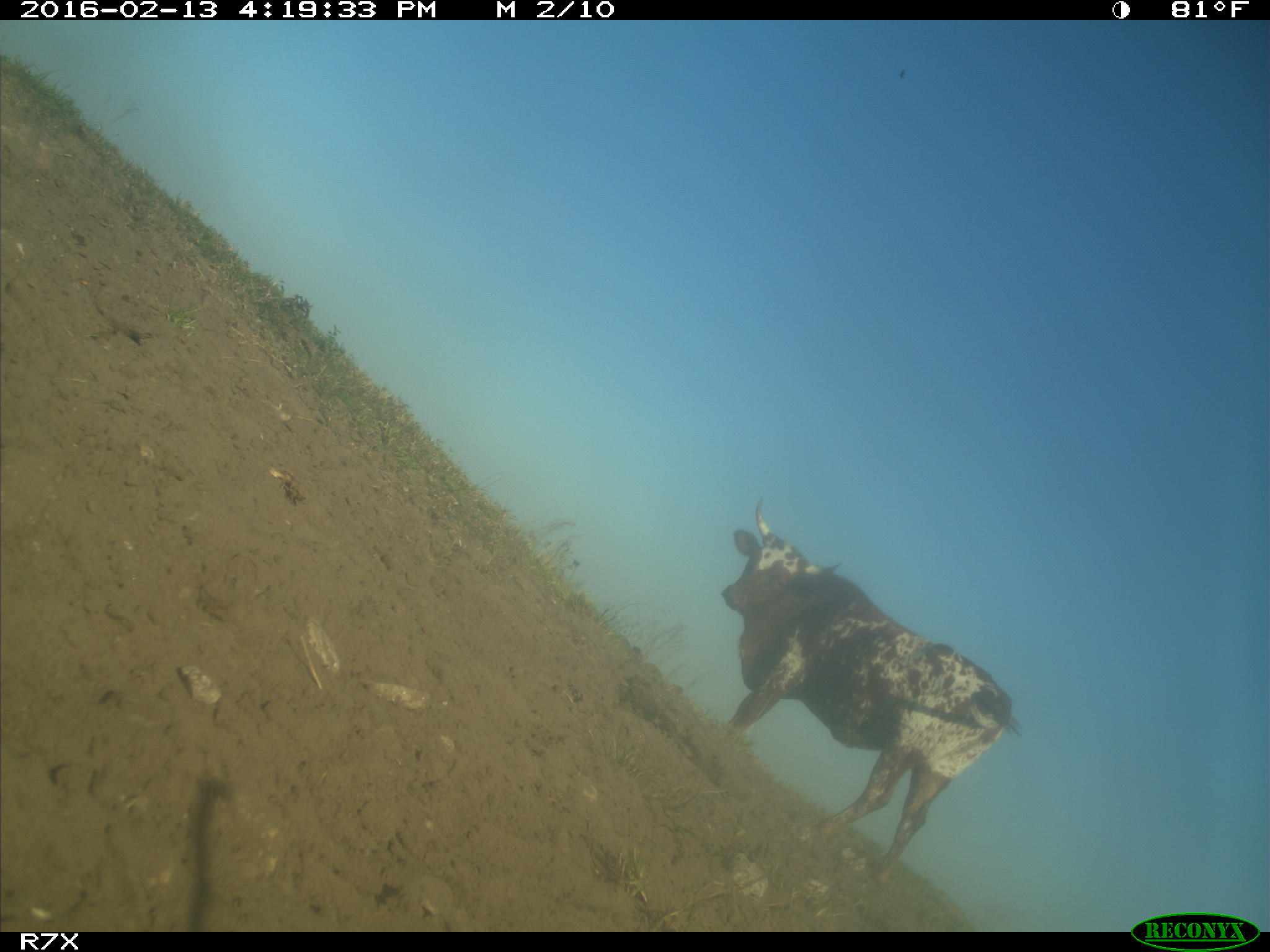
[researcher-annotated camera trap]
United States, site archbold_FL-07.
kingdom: Animalia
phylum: Chordata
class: Mammalia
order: Artiodactyla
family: Bovidae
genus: Bos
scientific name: Bos taurus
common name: domestic cow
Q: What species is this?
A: Bos taurus (domestic cow).